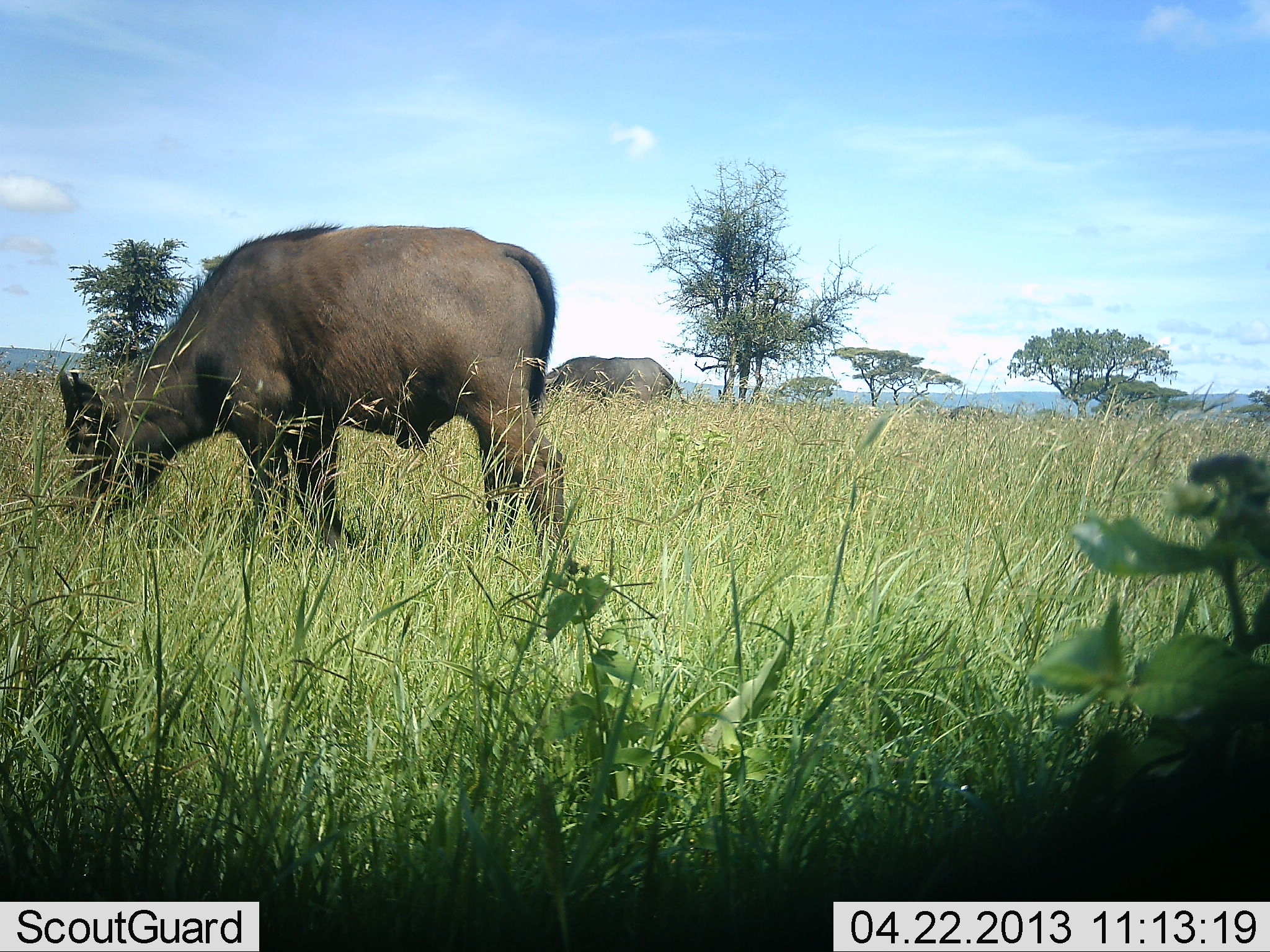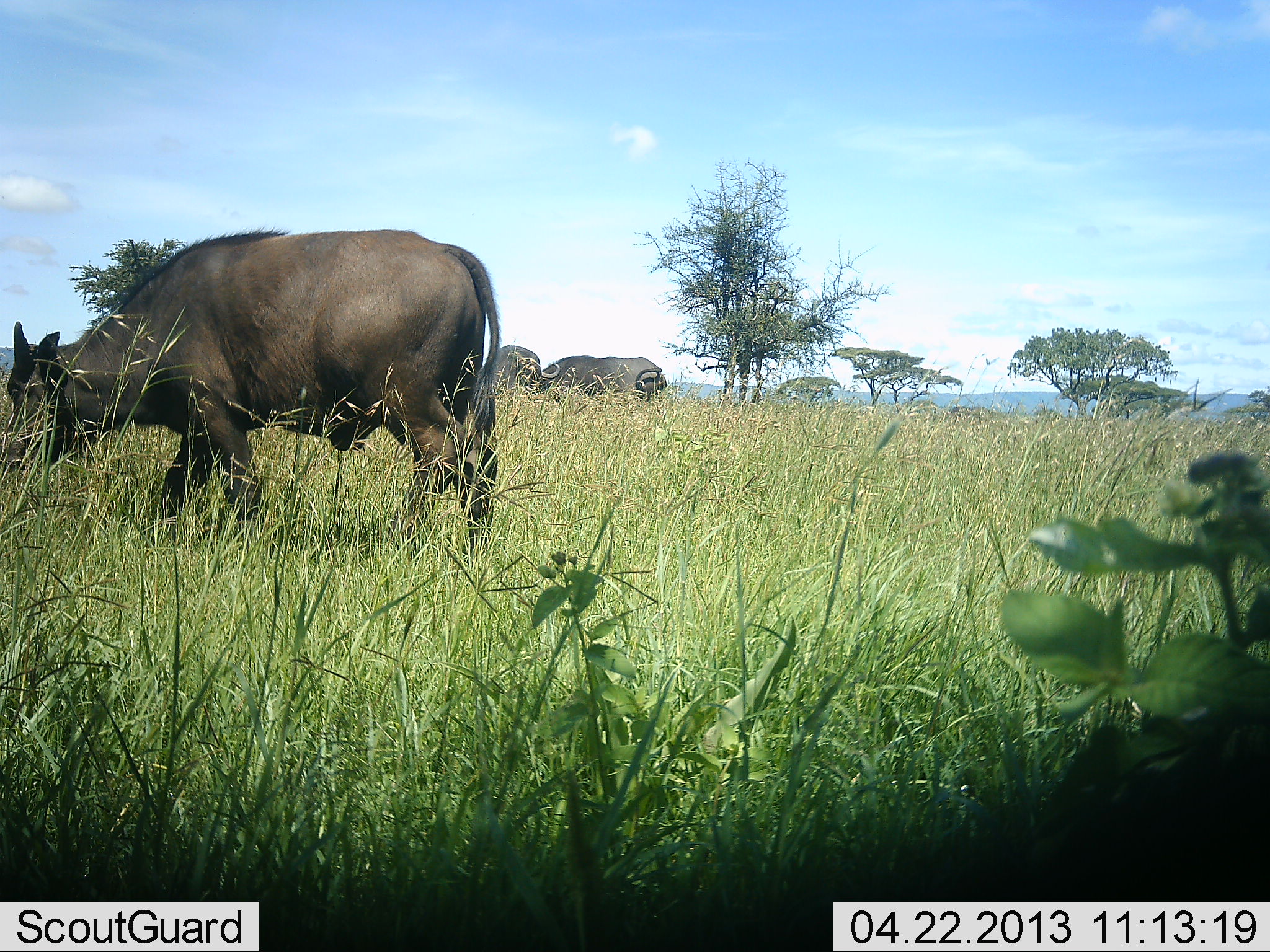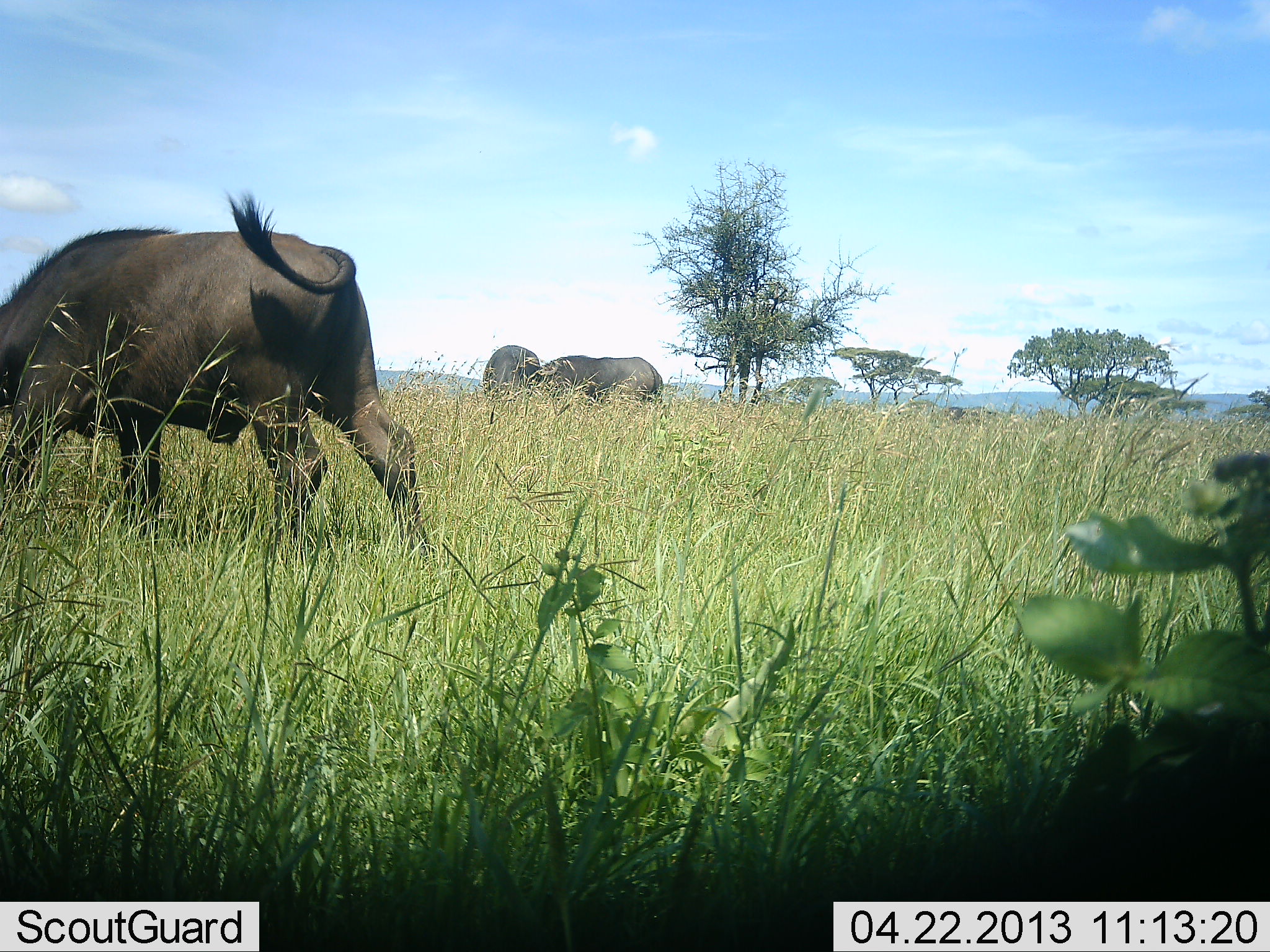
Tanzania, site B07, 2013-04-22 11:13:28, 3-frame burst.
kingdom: Animalia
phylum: Chordata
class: Mammalia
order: Artiodactyla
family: Bovidae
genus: Syncerus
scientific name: Syncerus caffer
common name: cape buffalo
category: buffalo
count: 3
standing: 40%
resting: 0%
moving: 30%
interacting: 0%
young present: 0%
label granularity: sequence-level